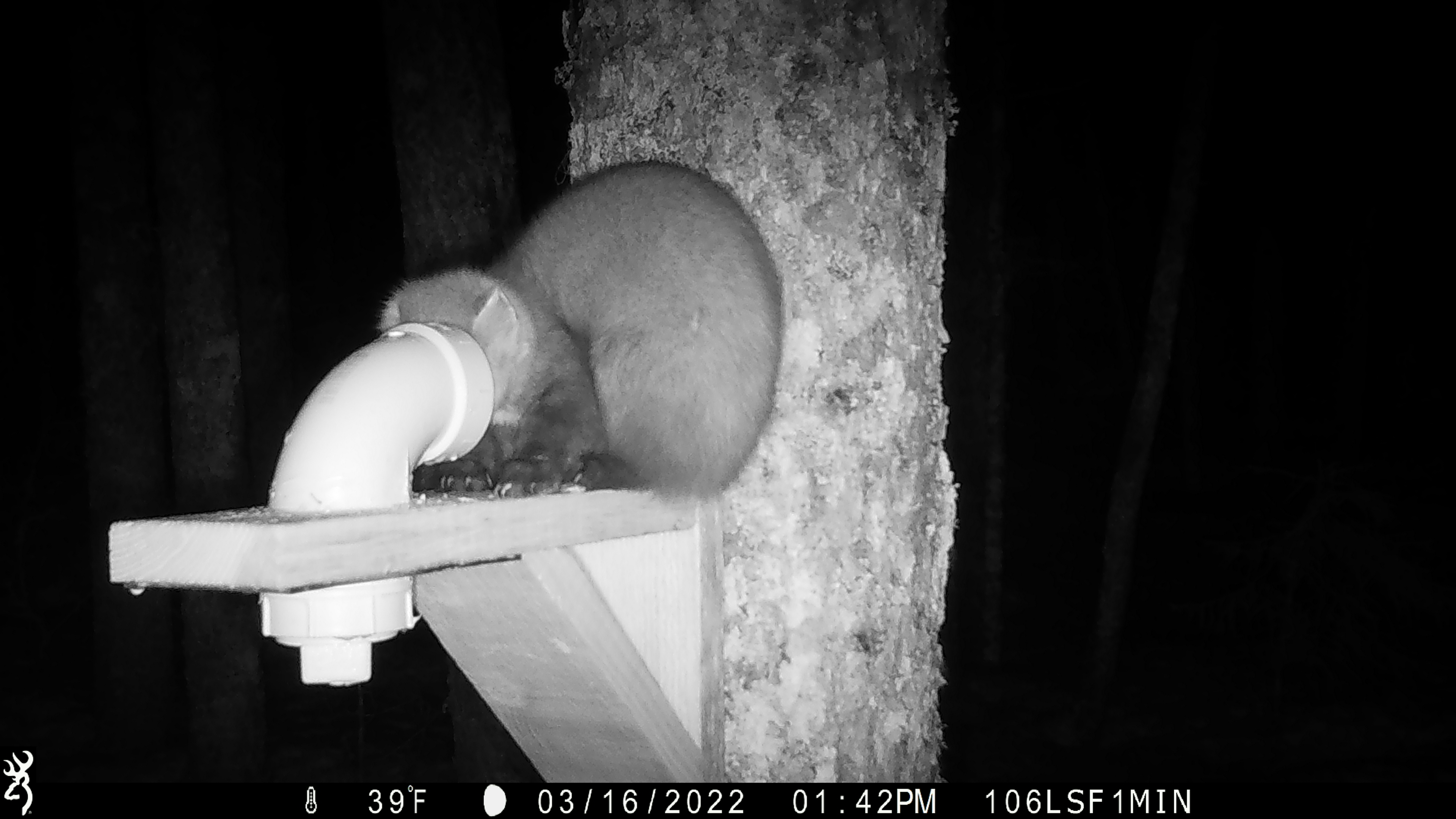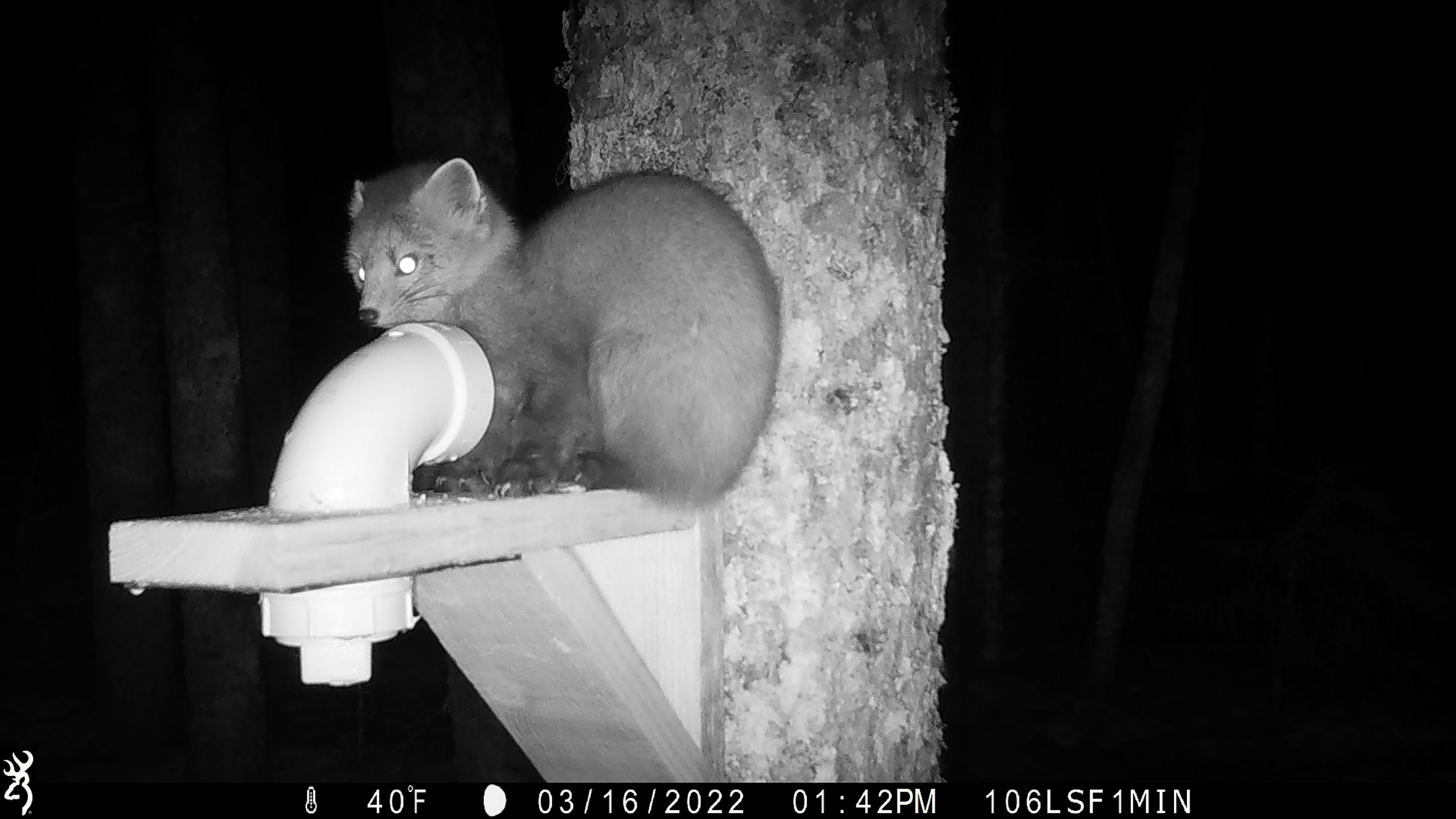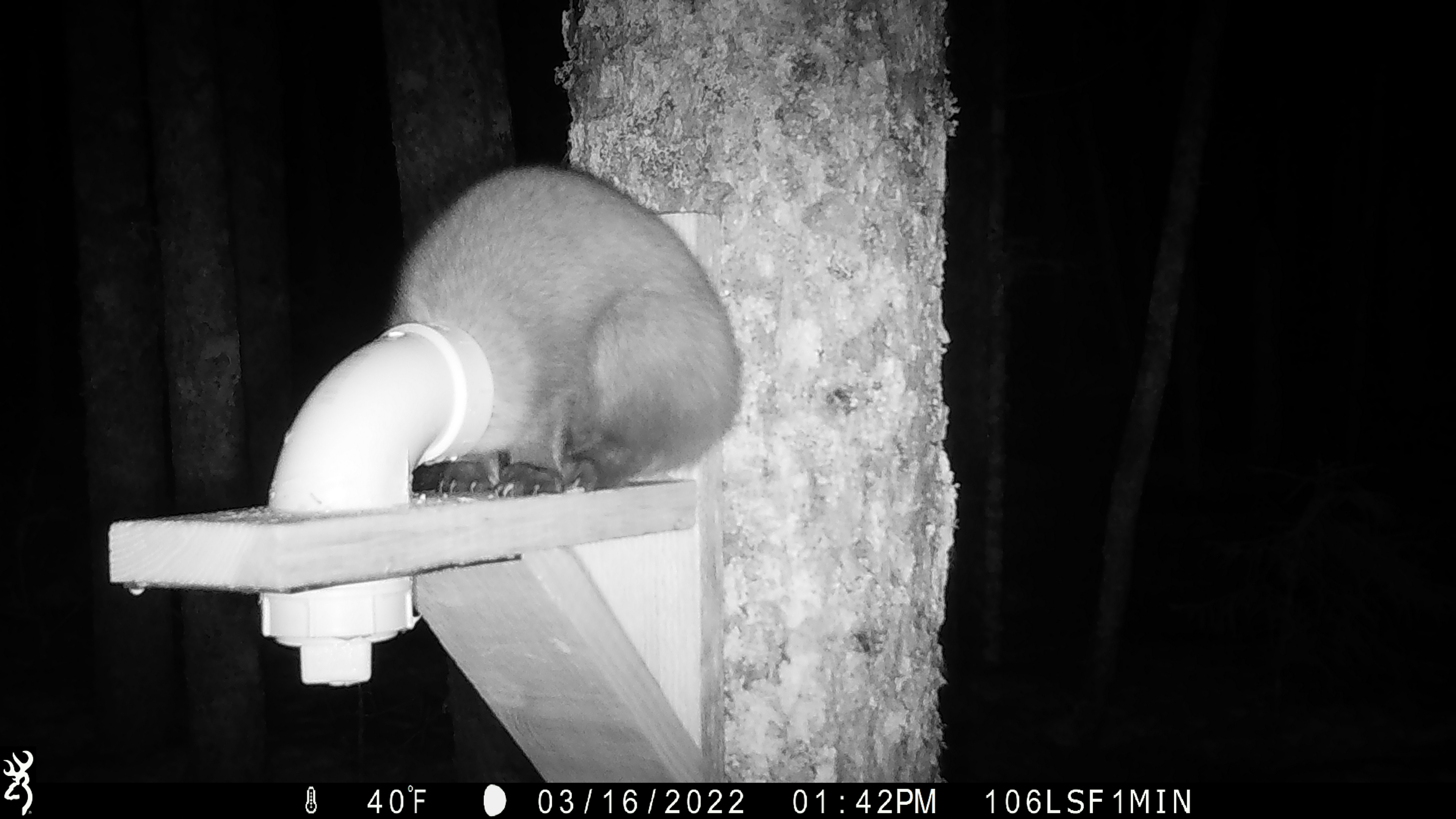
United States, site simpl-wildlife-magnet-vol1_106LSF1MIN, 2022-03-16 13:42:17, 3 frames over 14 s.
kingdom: Animalia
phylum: Chordata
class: Mammalia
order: Carnivora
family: Mustelidae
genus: Martes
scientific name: Martes americana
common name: american marten